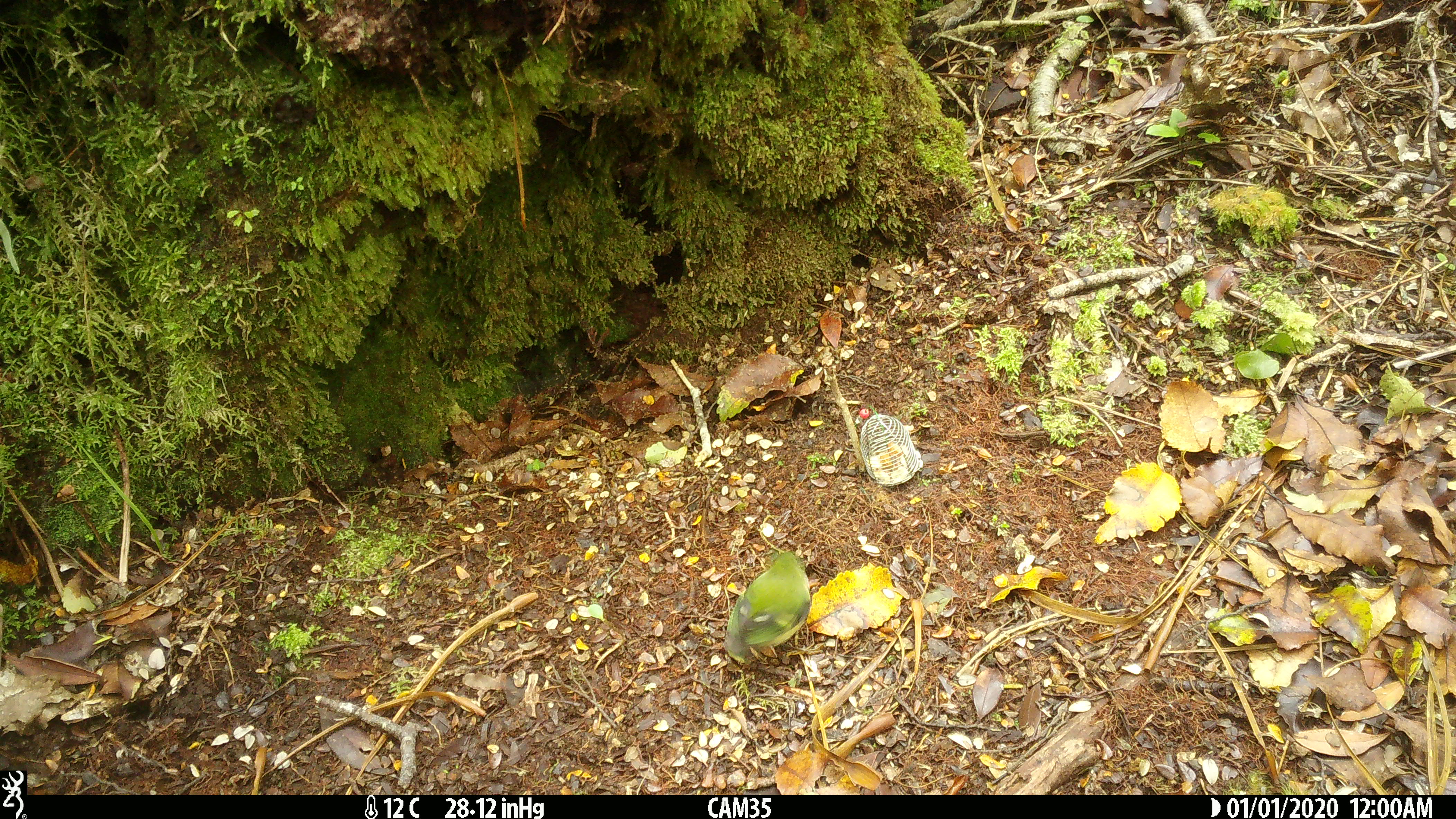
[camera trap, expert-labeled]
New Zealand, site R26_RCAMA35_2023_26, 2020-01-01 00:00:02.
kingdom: Animalia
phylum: Chordata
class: Aves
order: Passeriformes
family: Acanthisittidae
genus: Acanthisitta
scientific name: Acanthisitta chloris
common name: rifleman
Rifleman (Acanthisitta chloris).